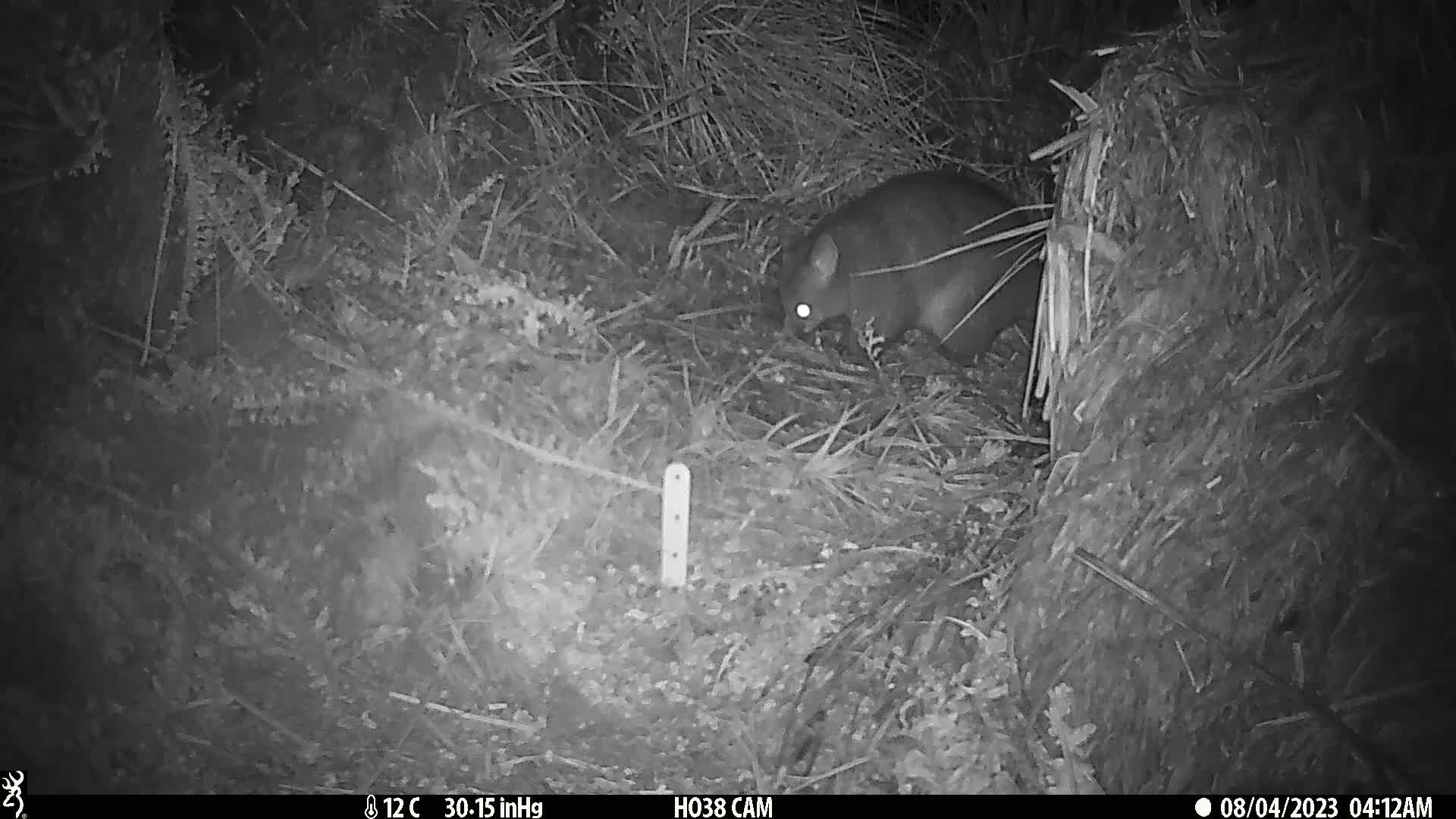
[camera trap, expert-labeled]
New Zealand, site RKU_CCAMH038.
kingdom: Animalia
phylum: Chordata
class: Mammalia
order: Diprotodontia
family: Phalangeridae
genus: Trichosurus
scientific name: Trichosurus vulpecula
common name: common brushtail possum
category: possum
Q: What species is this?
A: Possum (common brushtail possum) (Trichosurus vulpecula).